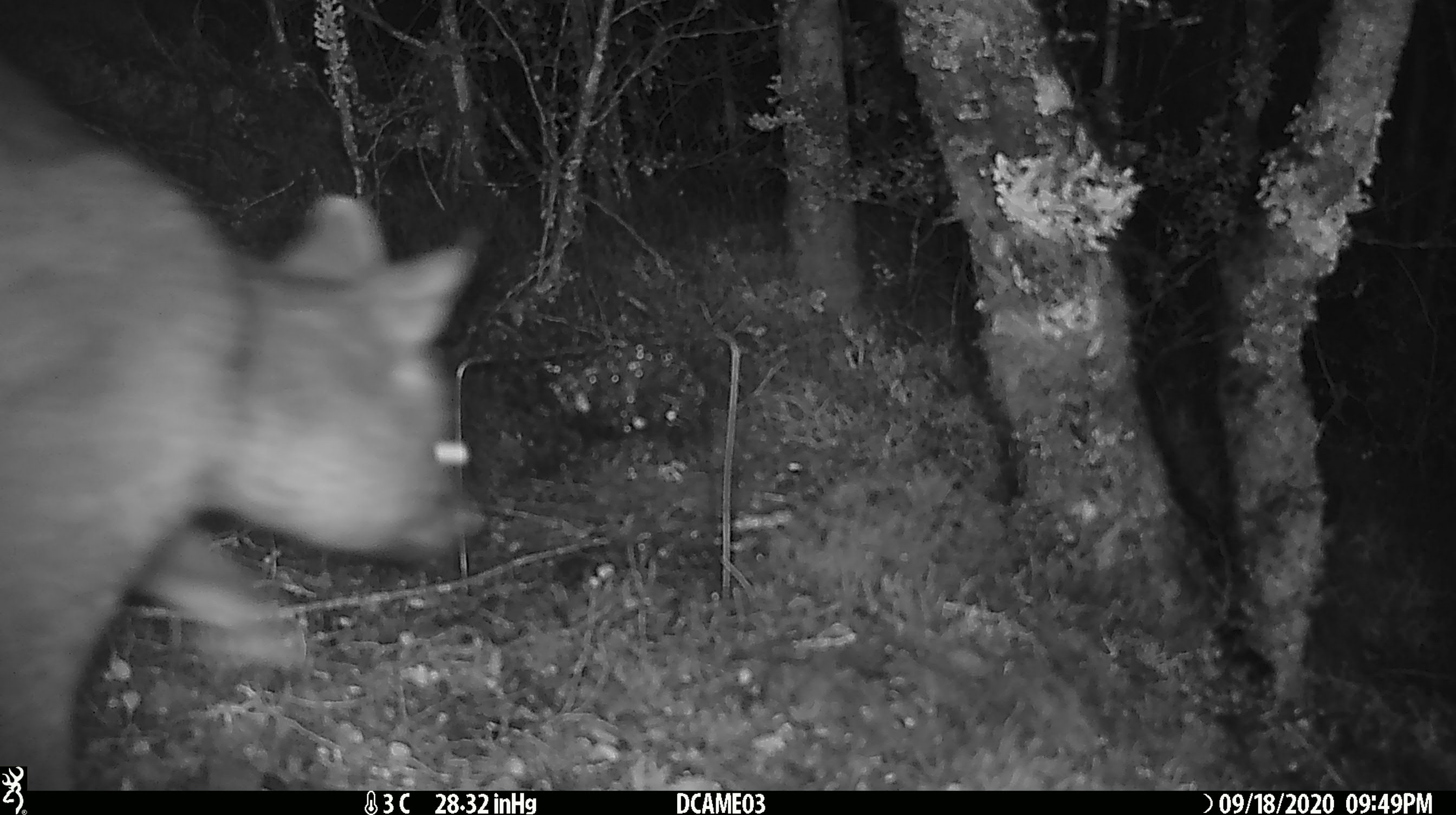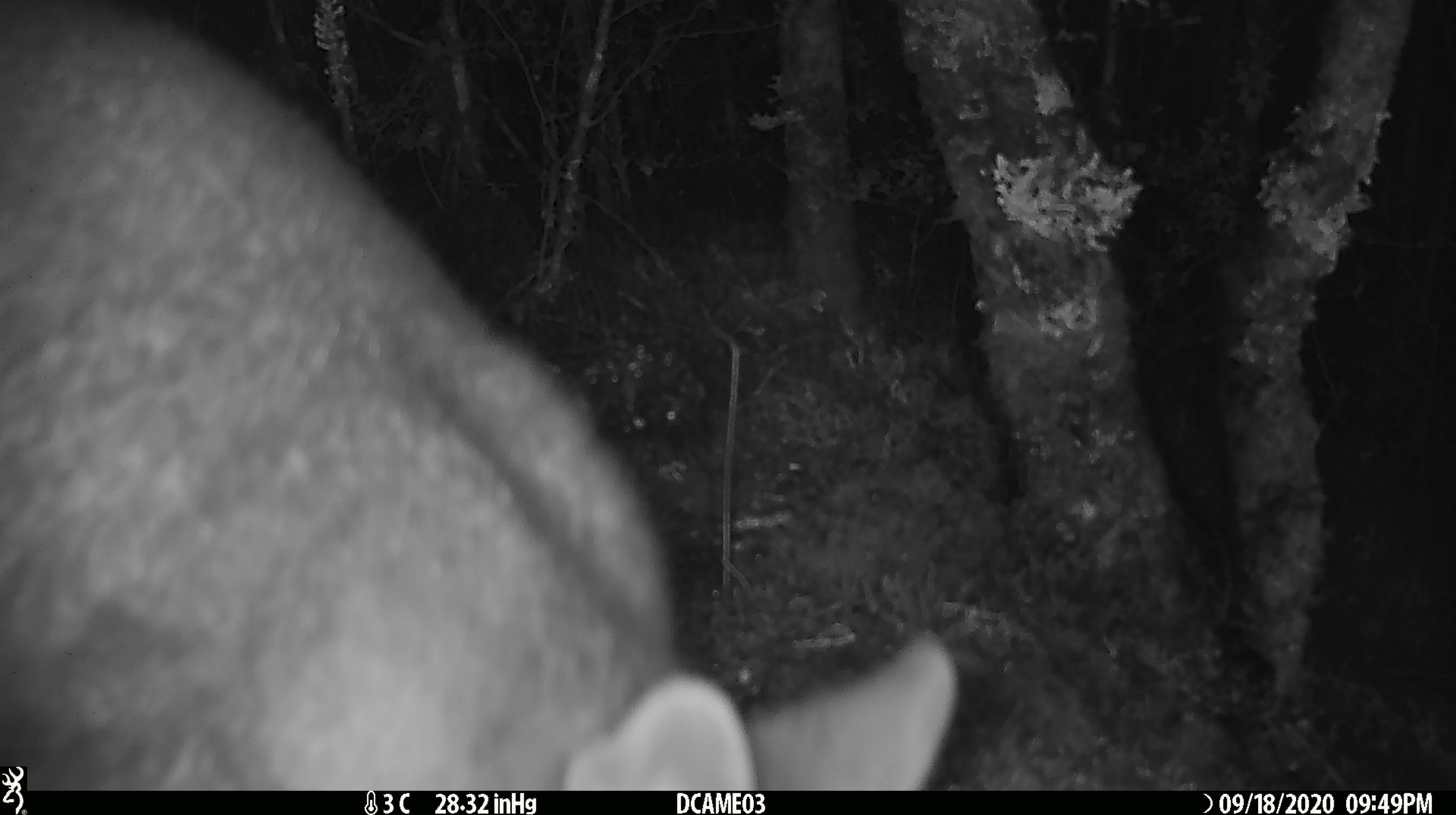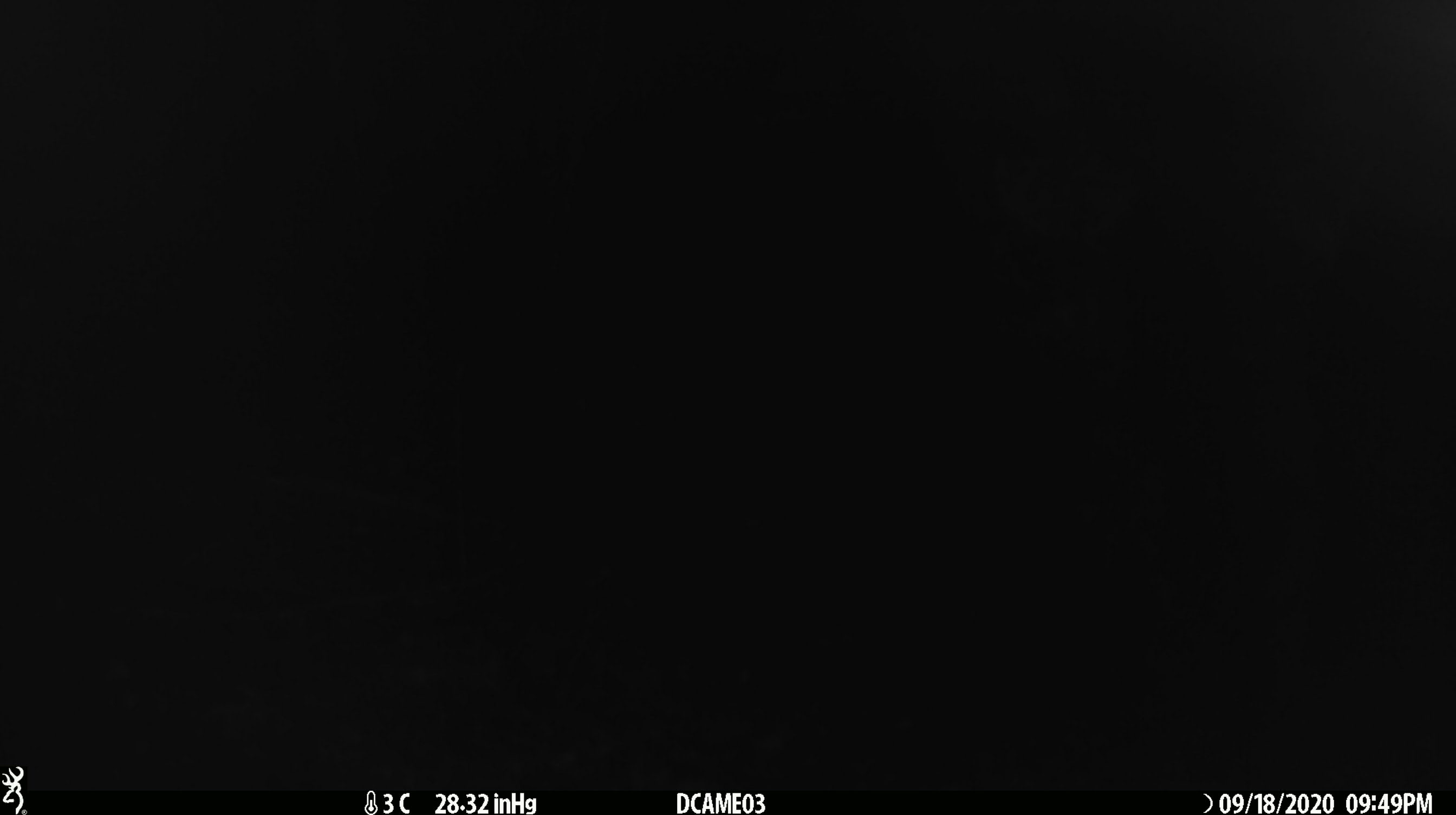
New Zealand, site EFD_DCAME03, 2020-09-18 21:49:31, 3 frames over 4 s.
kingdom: Animalia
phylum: Chordata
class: Mammalia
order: Diprotodontia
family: Phalangeridae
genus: Trichosurus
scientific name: Trichosurus vulpecula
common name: common brushtail possum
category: possum